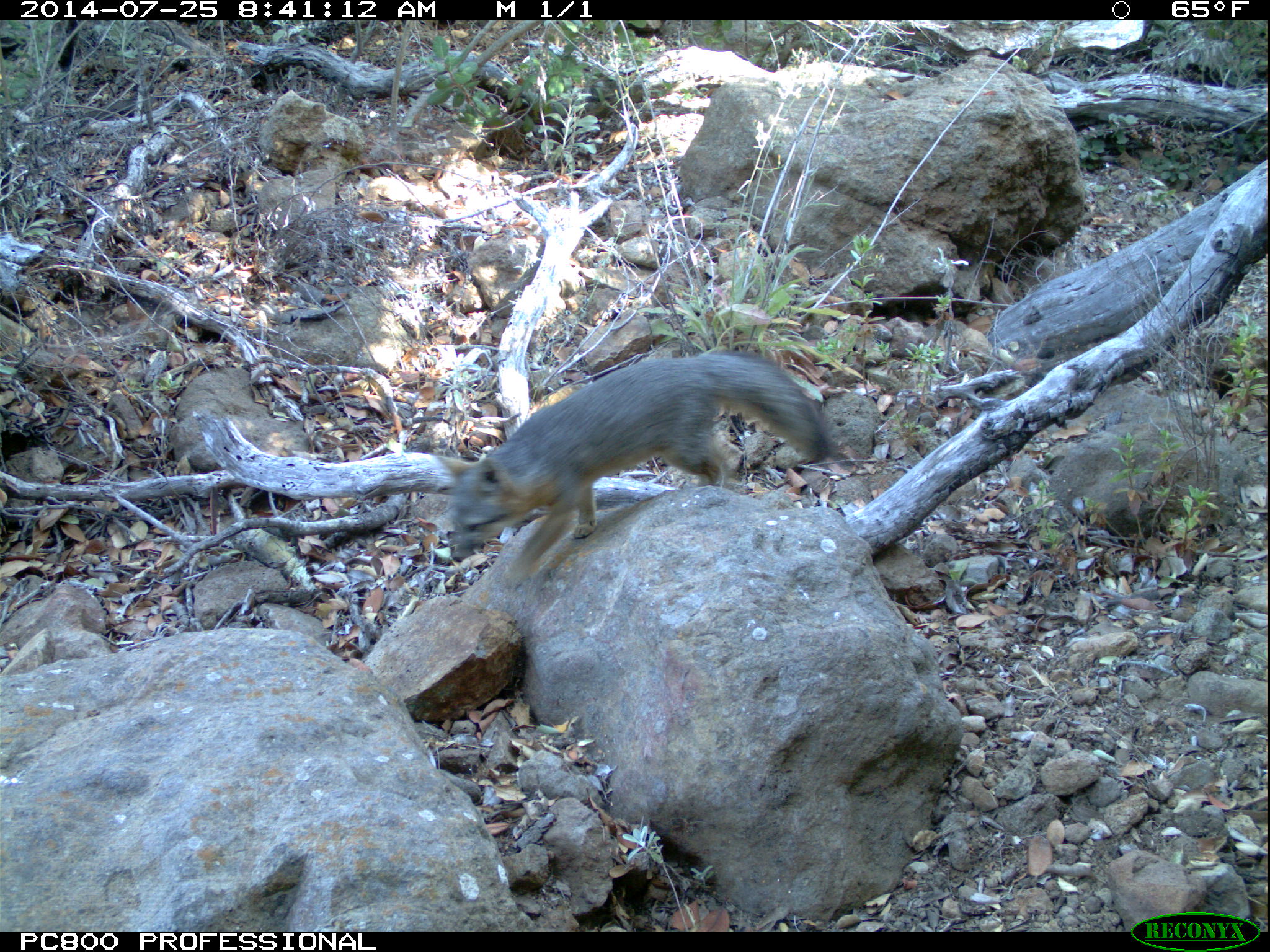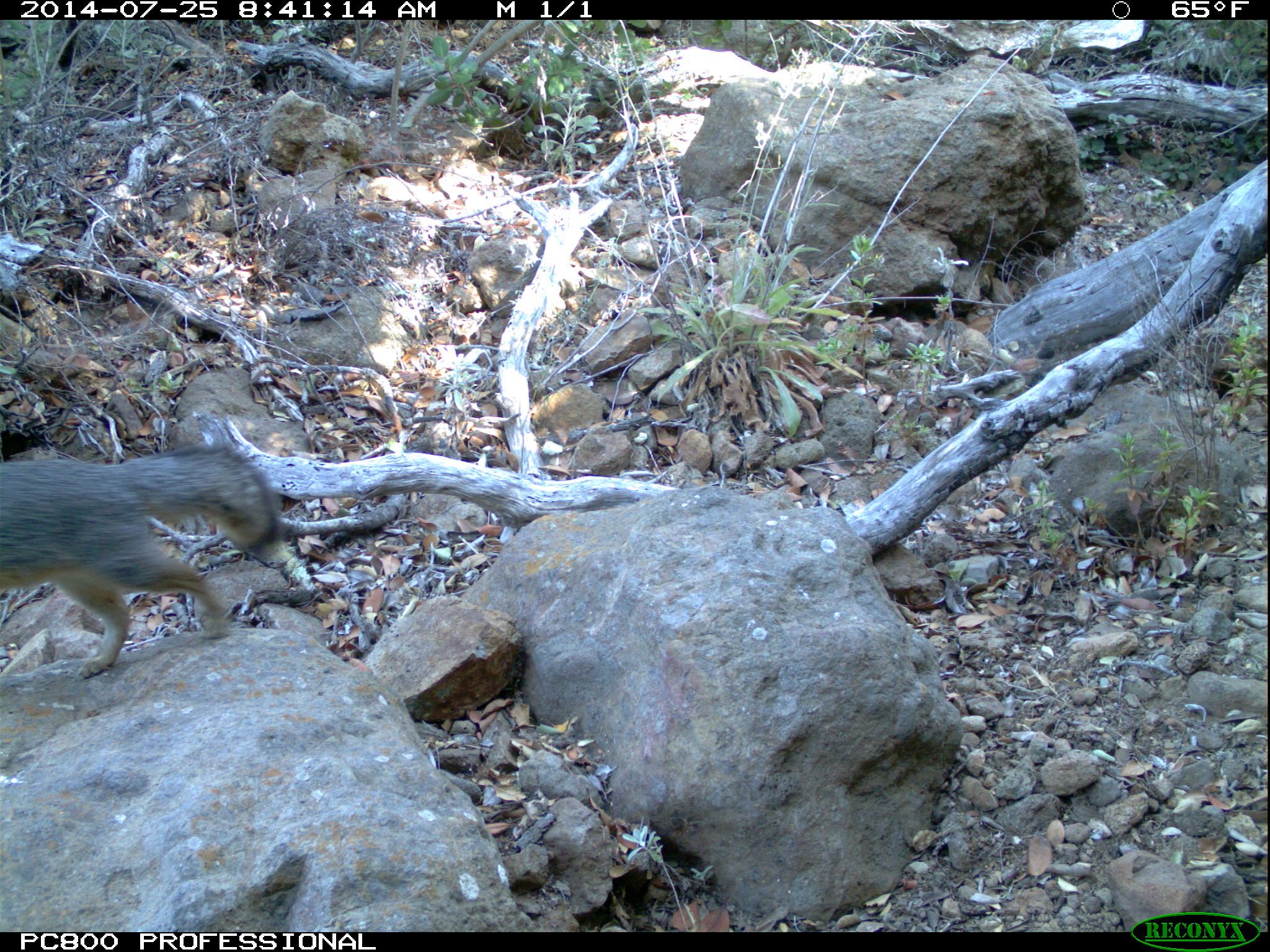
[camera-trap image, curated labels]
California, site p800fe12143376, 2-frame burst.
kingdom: Animalia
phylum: Chordata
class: Mammalia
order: Carnivora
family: Canidae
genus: Urocyon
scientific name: Urocyon littoralis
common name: island fox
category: fox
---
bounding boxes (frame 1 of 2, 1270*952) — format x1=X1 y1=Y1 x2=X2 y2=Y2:
fox: x1=435 y1=350 x2=828 y2=591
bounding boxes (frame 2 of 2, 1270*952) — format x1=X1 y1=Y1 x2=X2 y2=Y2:
fox: x1=0 y1=443 x2=282 y2=679